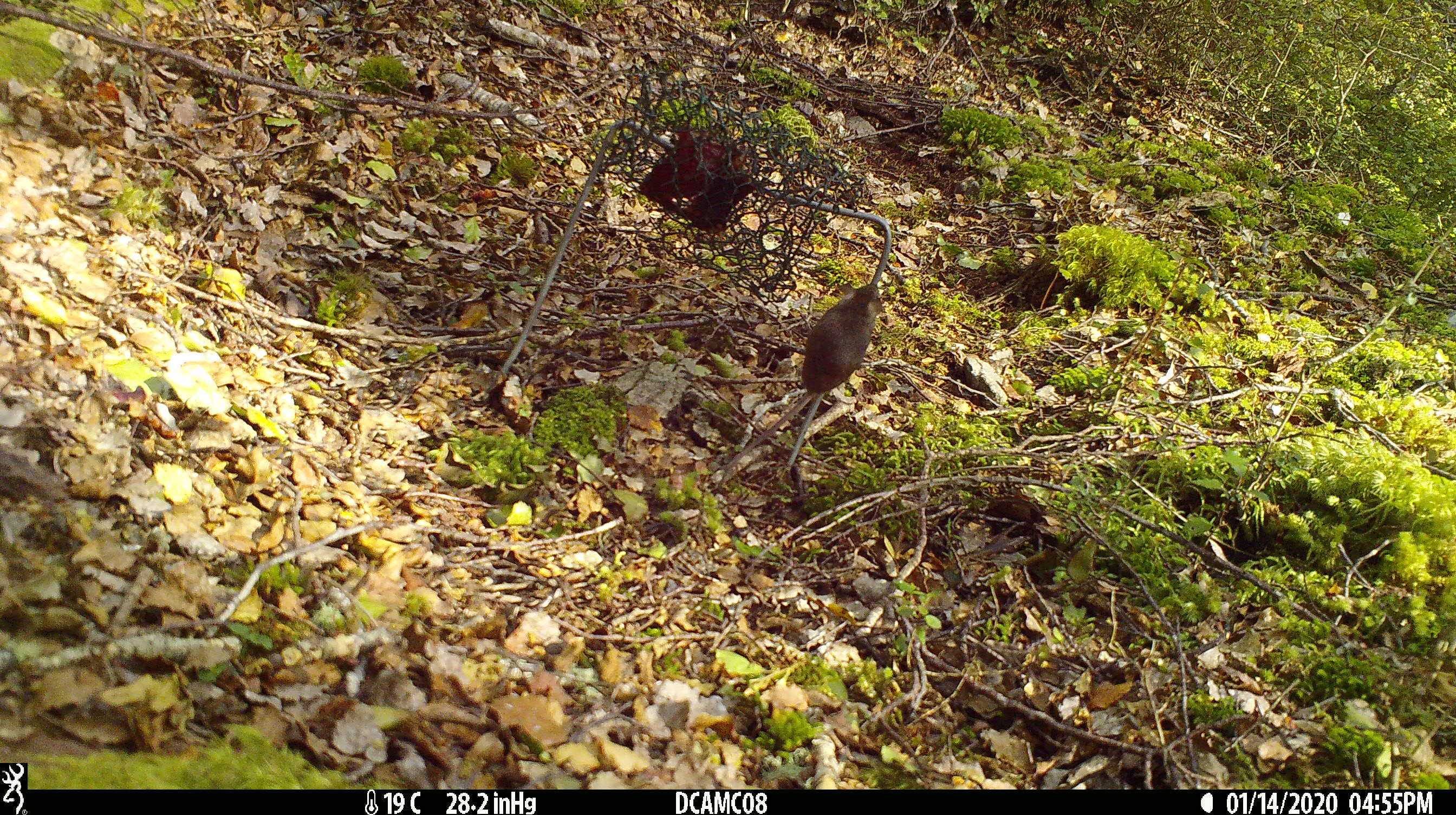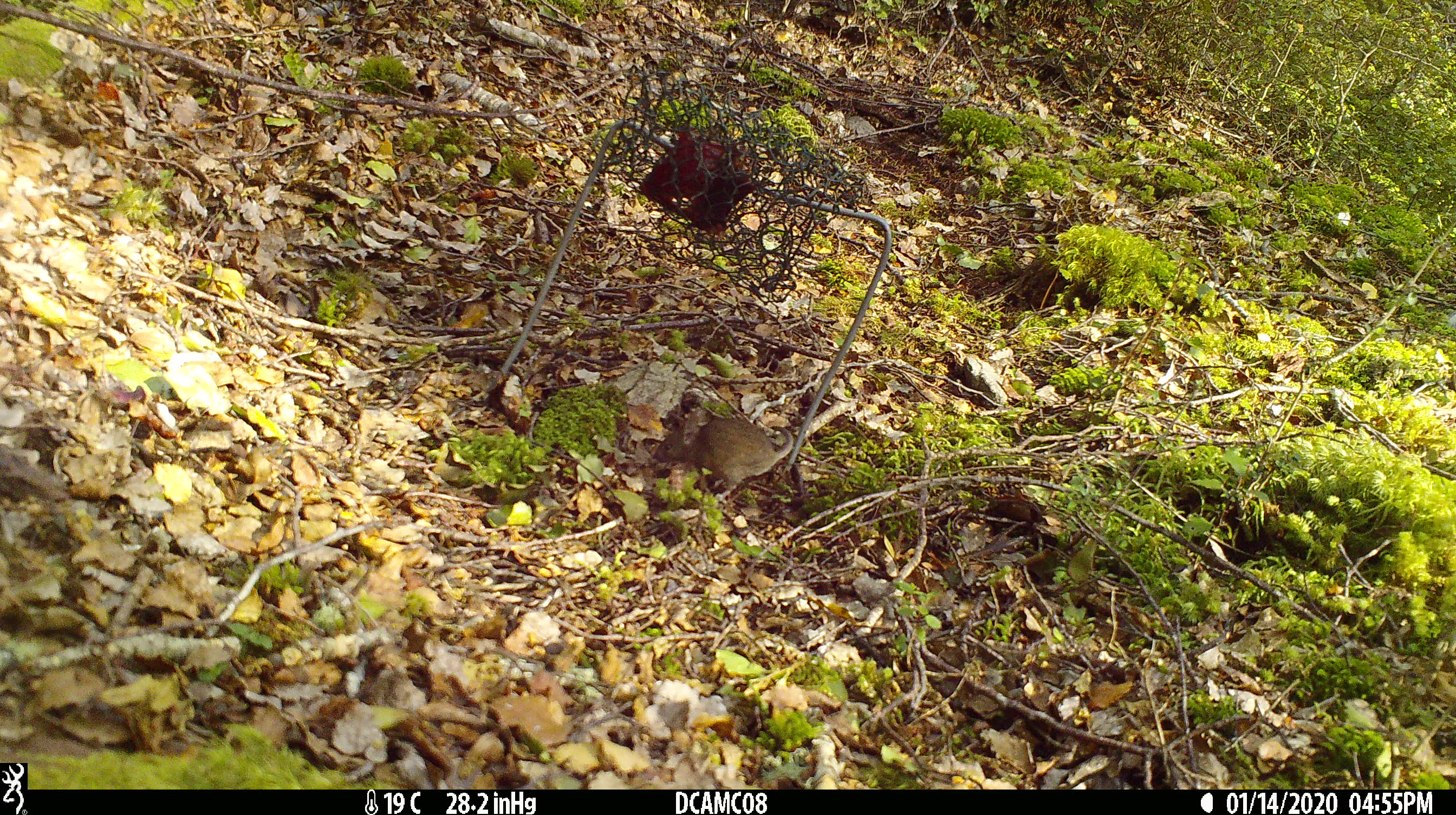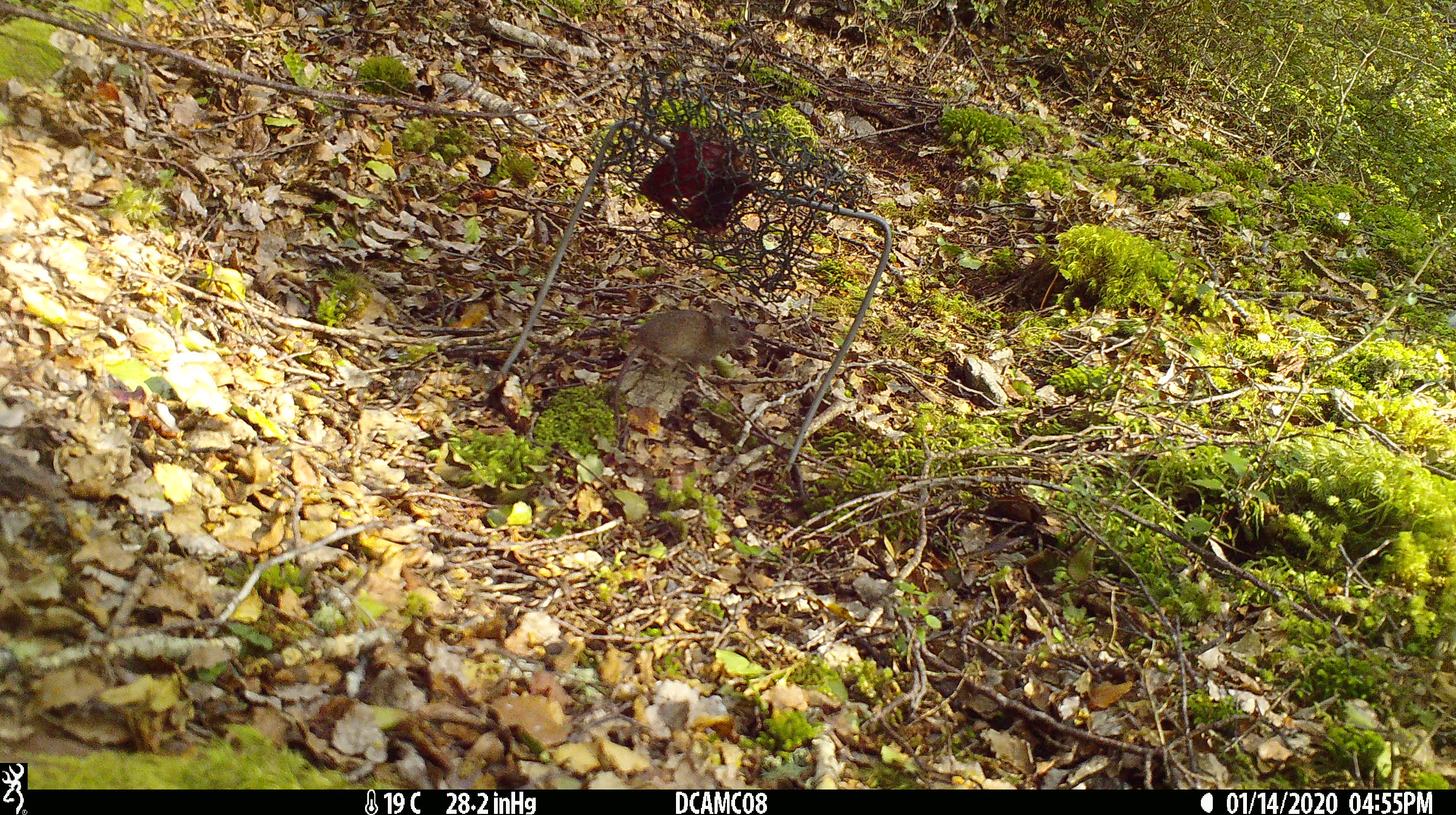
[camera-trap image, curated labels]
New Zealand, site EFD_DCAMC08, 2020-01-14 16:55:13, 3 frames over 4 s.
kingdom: Animalia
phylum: Chordata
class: Mammalia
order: Rodentia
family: Muridae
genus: Mus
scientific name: Mus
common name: mouse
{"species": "mouse (Mus)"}